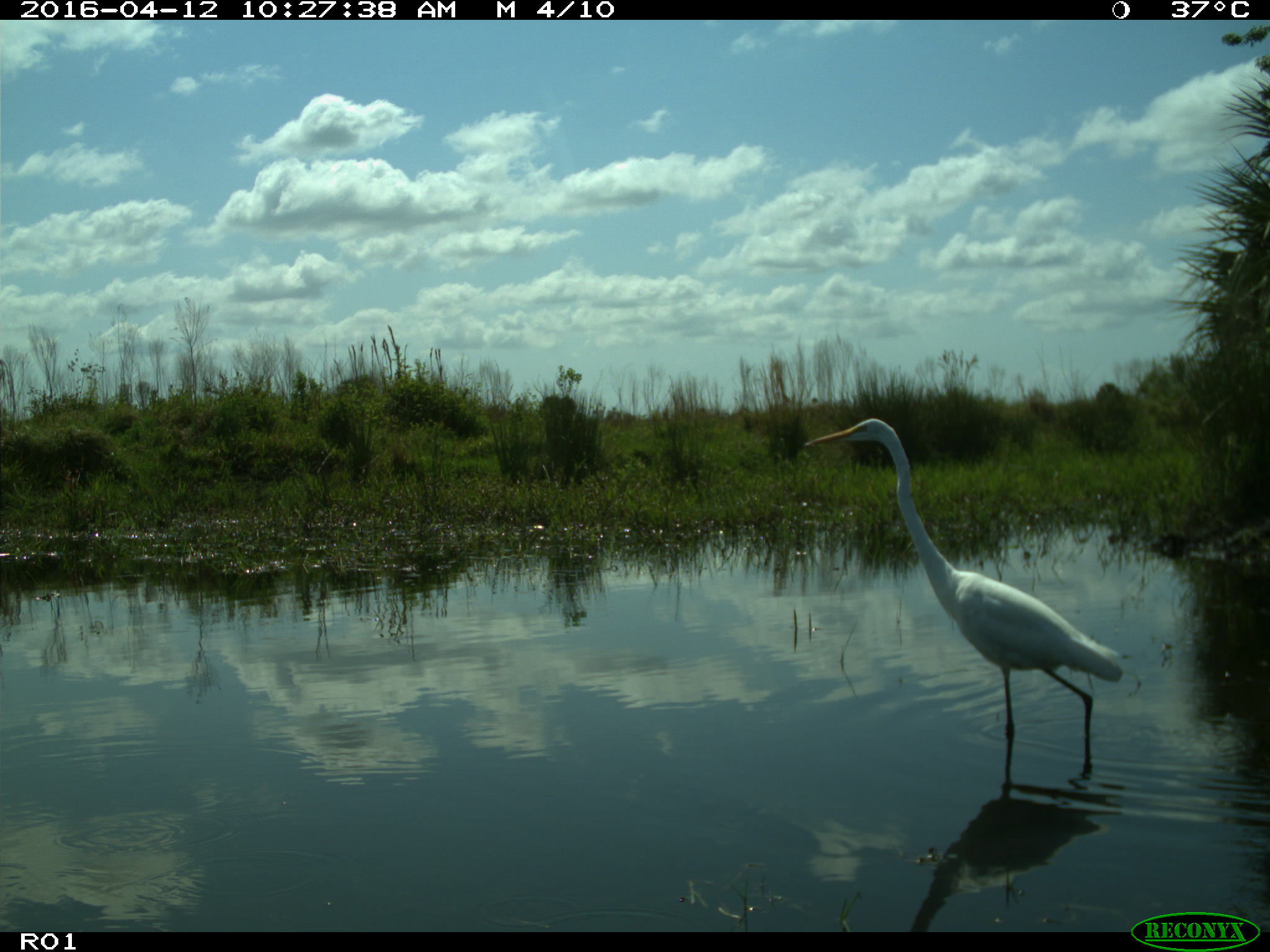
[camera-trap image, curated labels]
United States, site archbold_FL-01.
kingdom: Animalia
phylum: Chordata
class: Mammalia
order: Artiodactyla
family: Bovidae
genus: Bos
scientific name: Bos taurus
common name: domestic cow